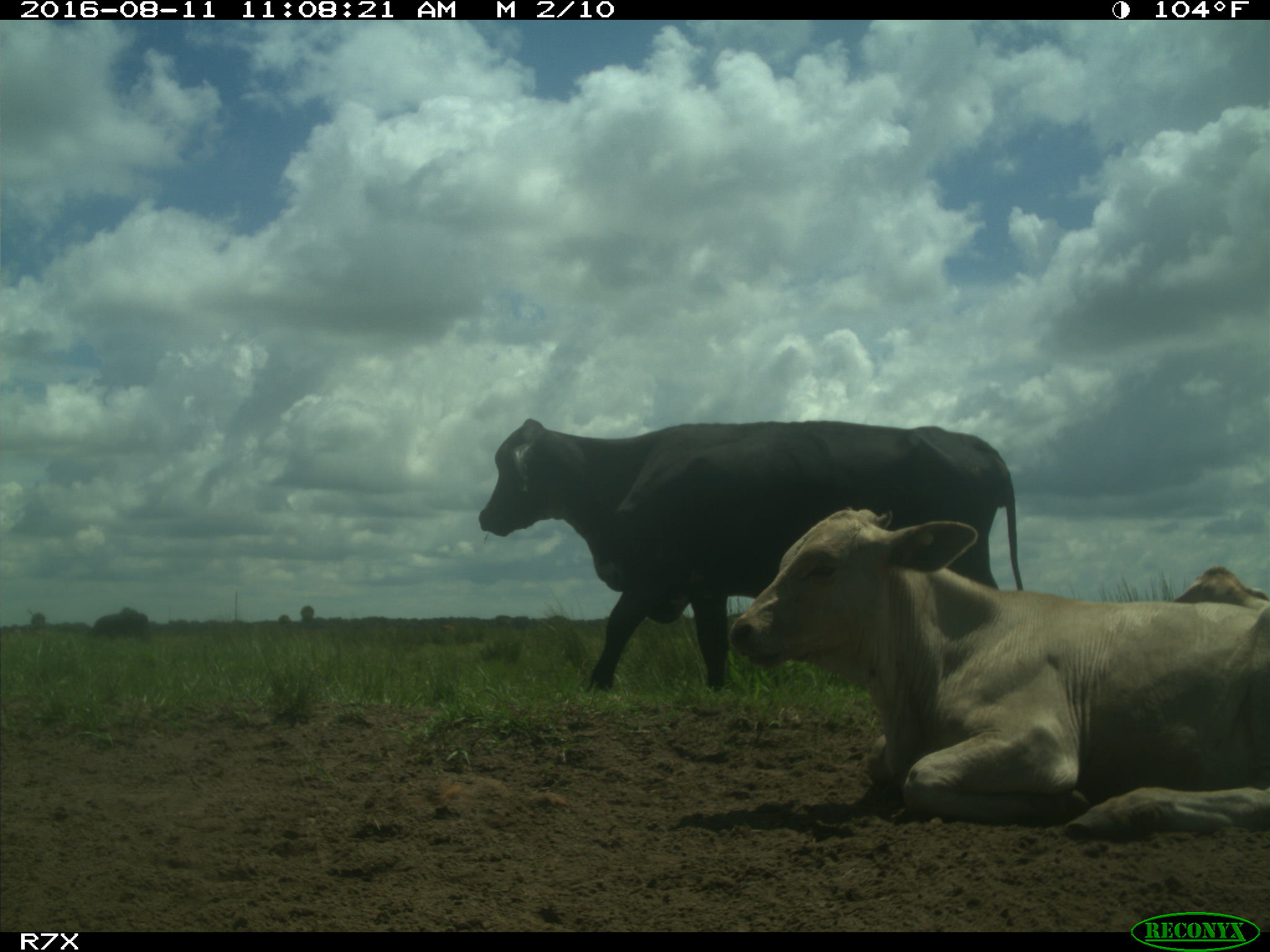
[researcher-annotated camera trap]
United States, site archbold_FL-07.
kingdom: Animalia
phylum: Chordata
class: Mammalia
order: Artiodactyla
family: Bovidae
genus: Bos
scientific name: Bos taurus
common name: domestic cow